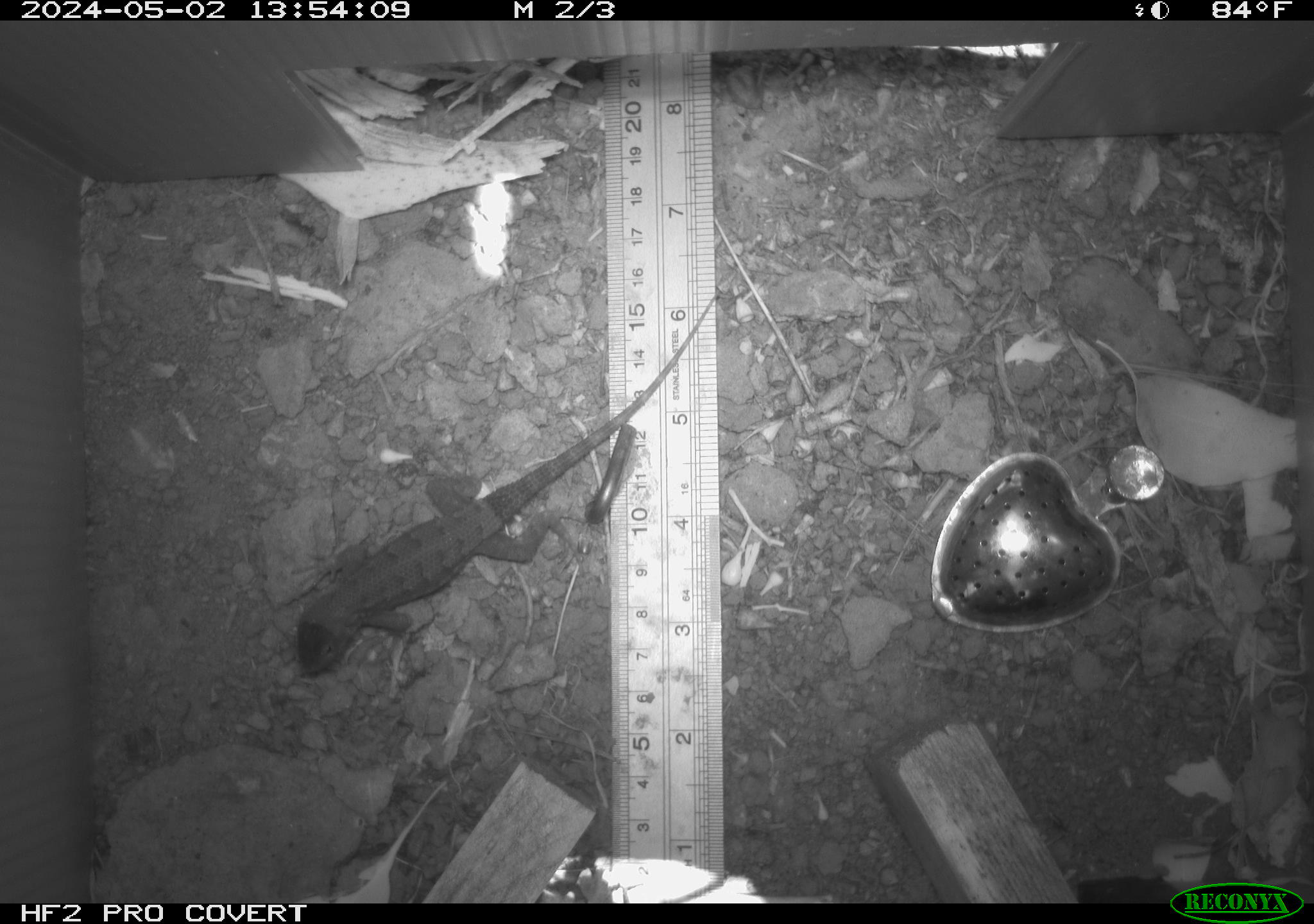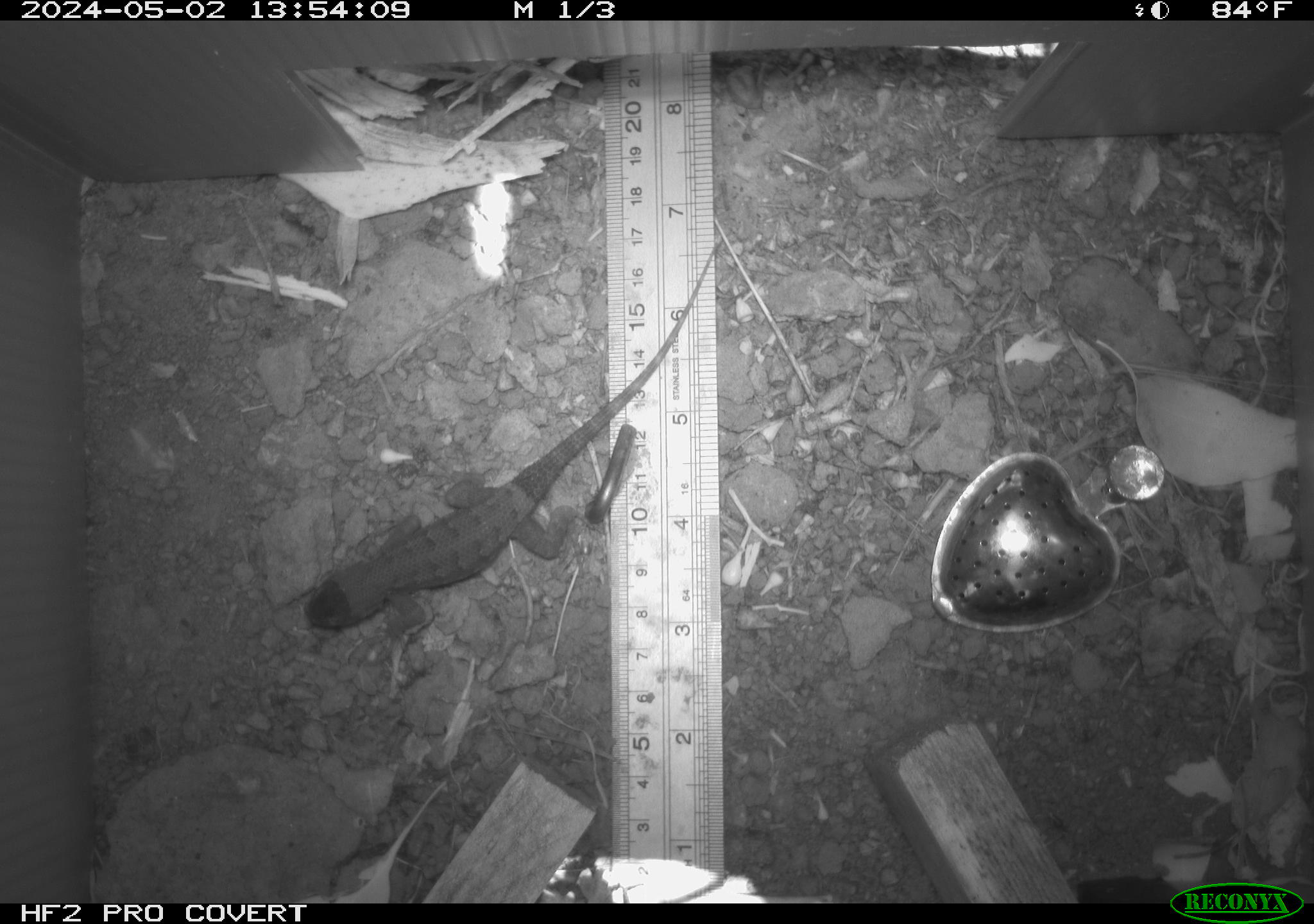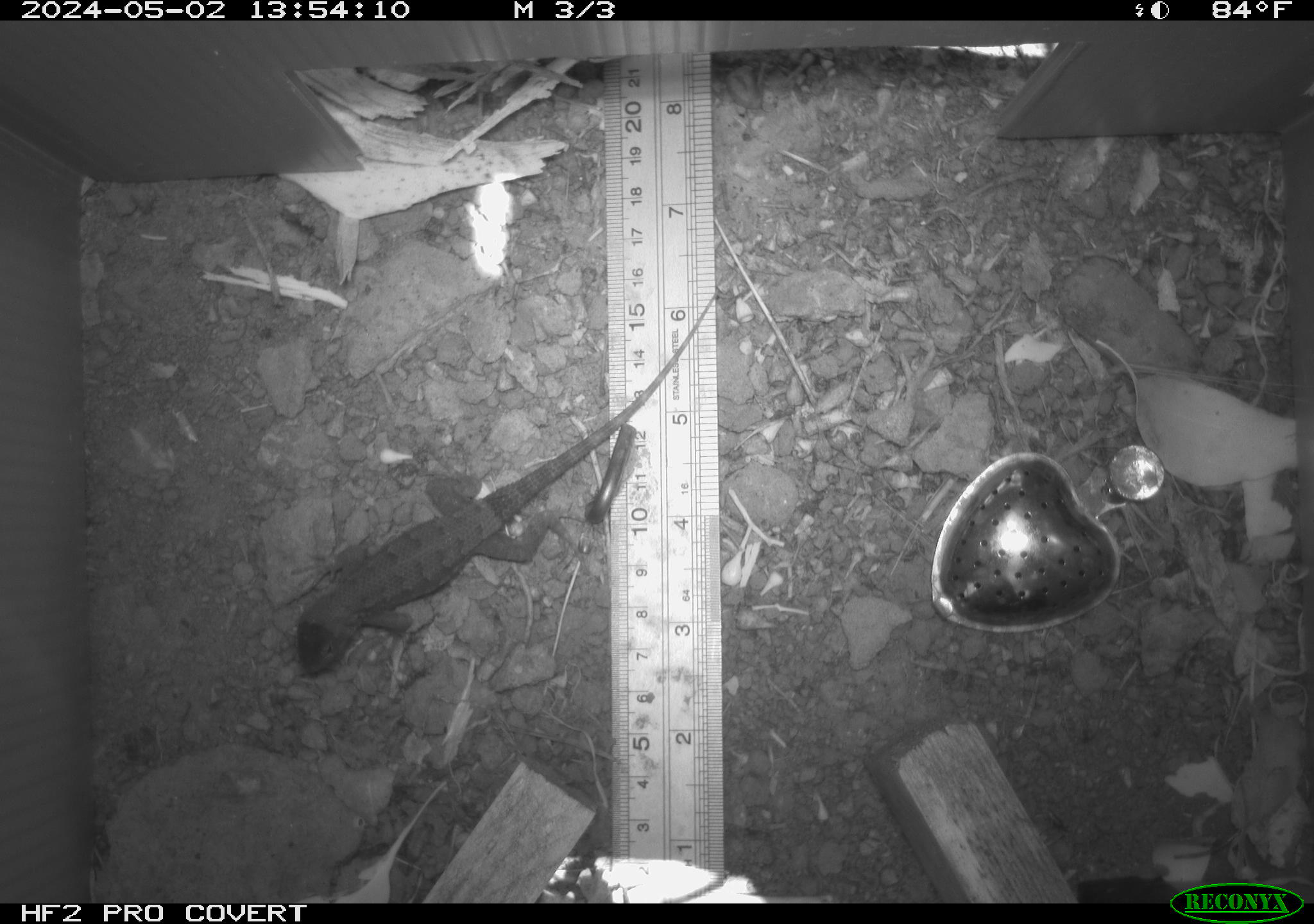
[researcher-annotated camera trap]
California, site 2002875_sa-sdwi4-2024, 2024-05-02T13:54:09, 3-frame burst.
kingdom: Animalia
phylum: Chordata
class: Reptilia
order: Squamata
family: Phrynosomatidae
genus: Sceloporus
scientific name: Sceloporus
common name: spiny lizards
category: sceloporus species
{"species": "sceloporus species (spiny lizards) (Sceloporus)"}